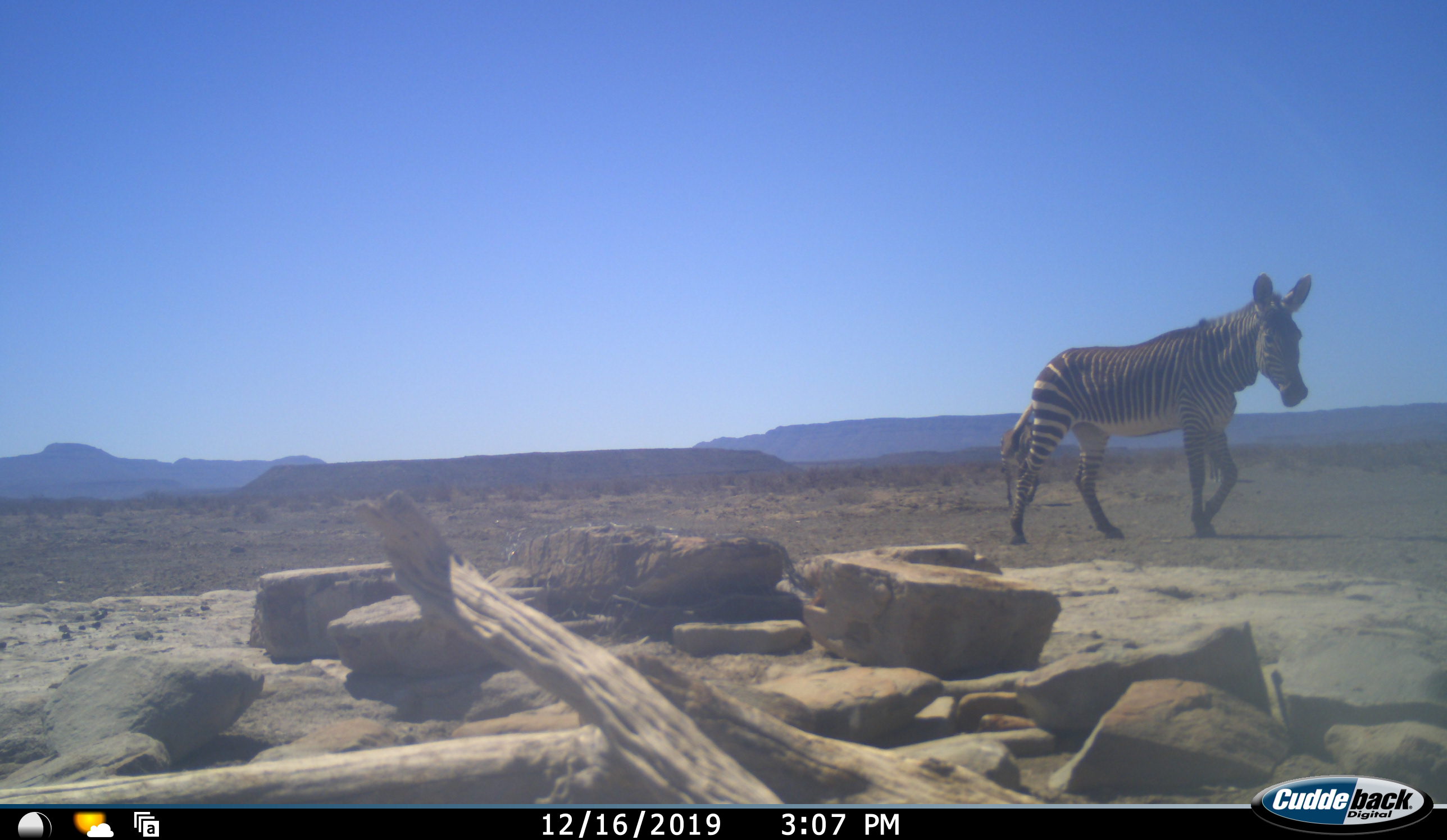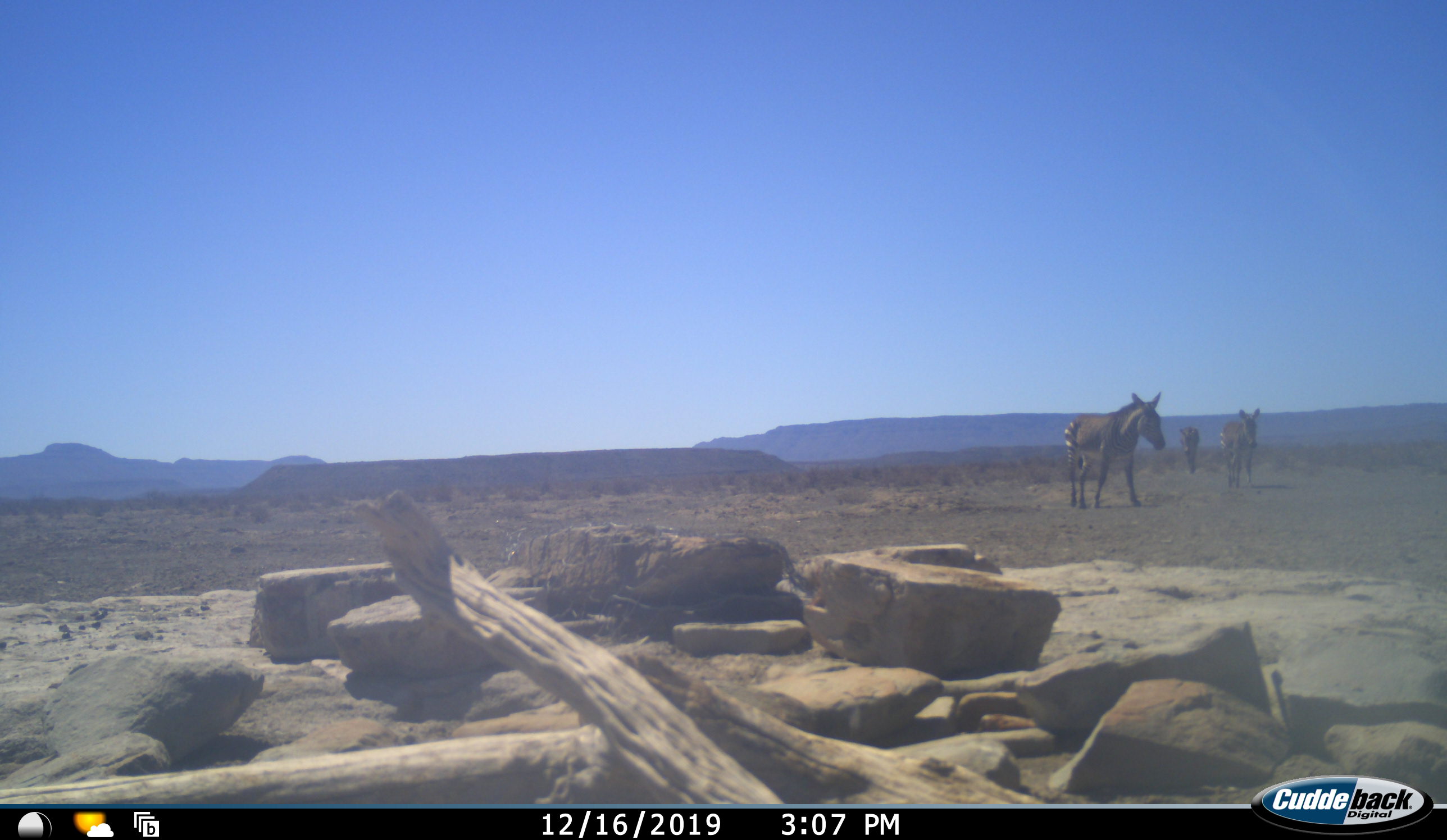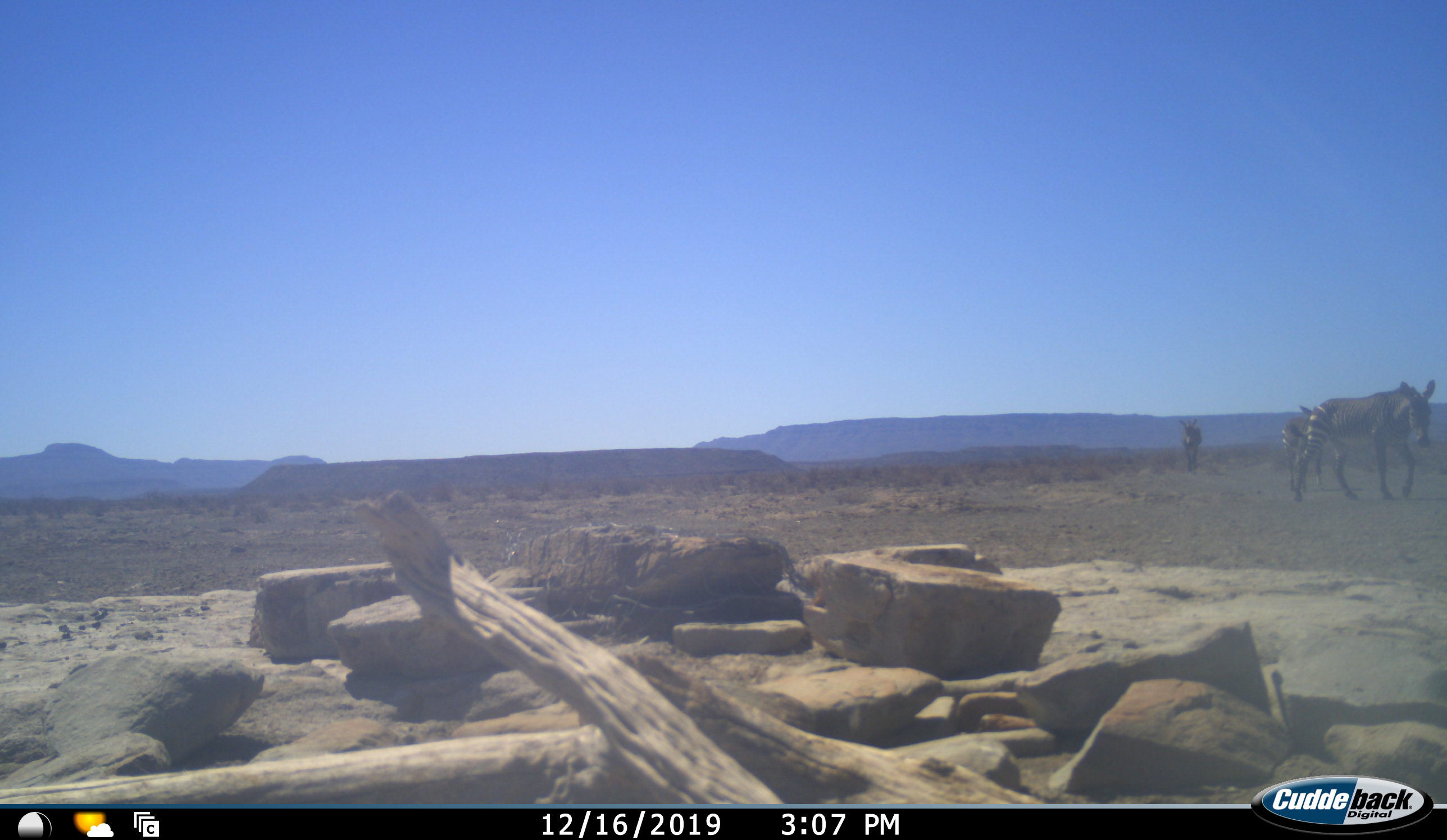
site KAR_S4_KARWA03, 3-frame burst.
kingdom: Animalia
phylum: Chordata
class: Mammalia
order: Perissodactyla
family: Equidae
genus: Equus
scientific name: Equus zebra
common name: mountain zebra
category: zebramountain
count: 3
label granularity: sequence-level